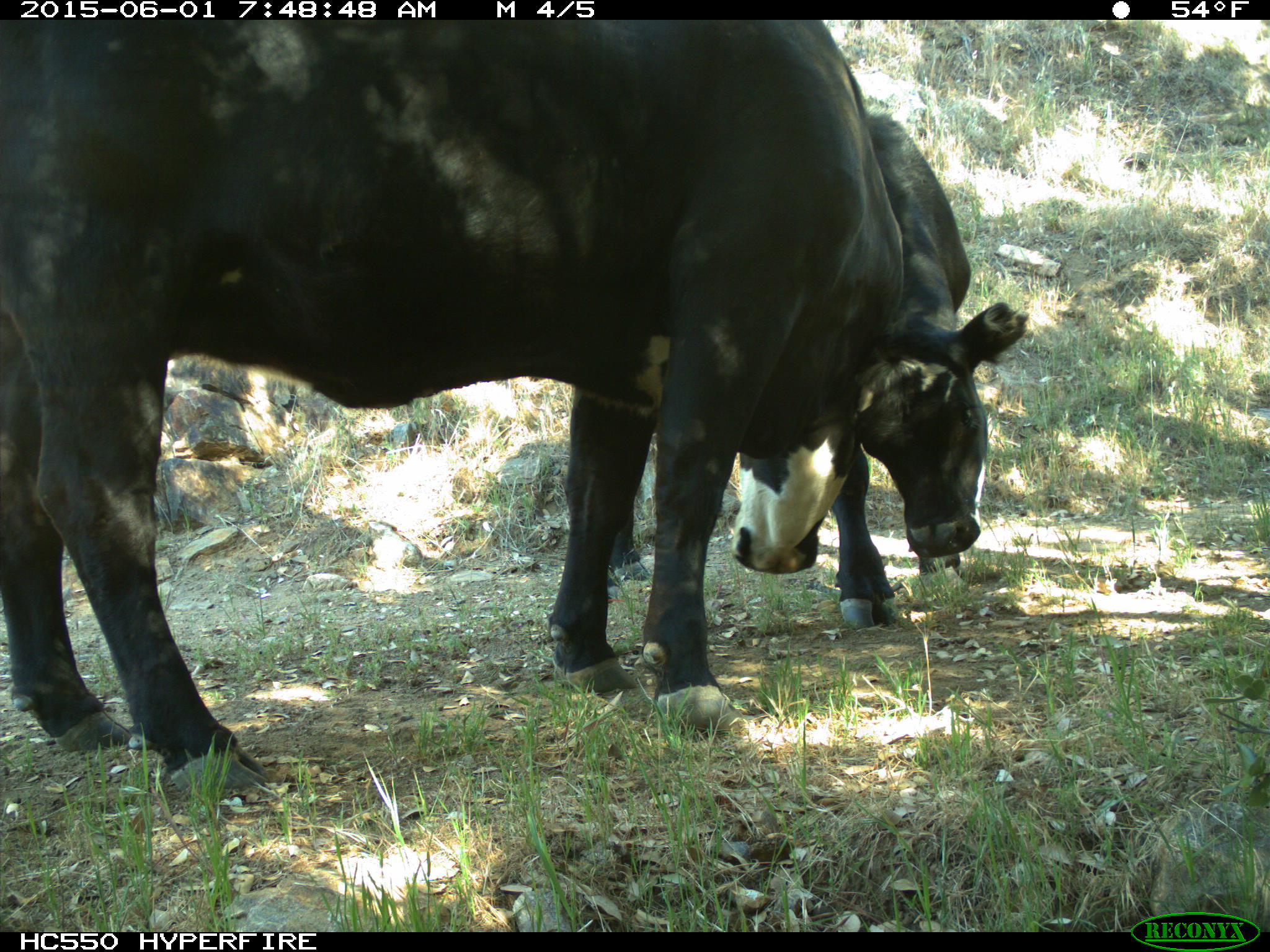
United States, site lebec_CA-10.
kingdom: Animalia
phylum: Chordata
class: Mammalia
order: Artiodactyla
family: Bovidae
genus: Bos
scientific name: Bos taurus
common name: domestic cow